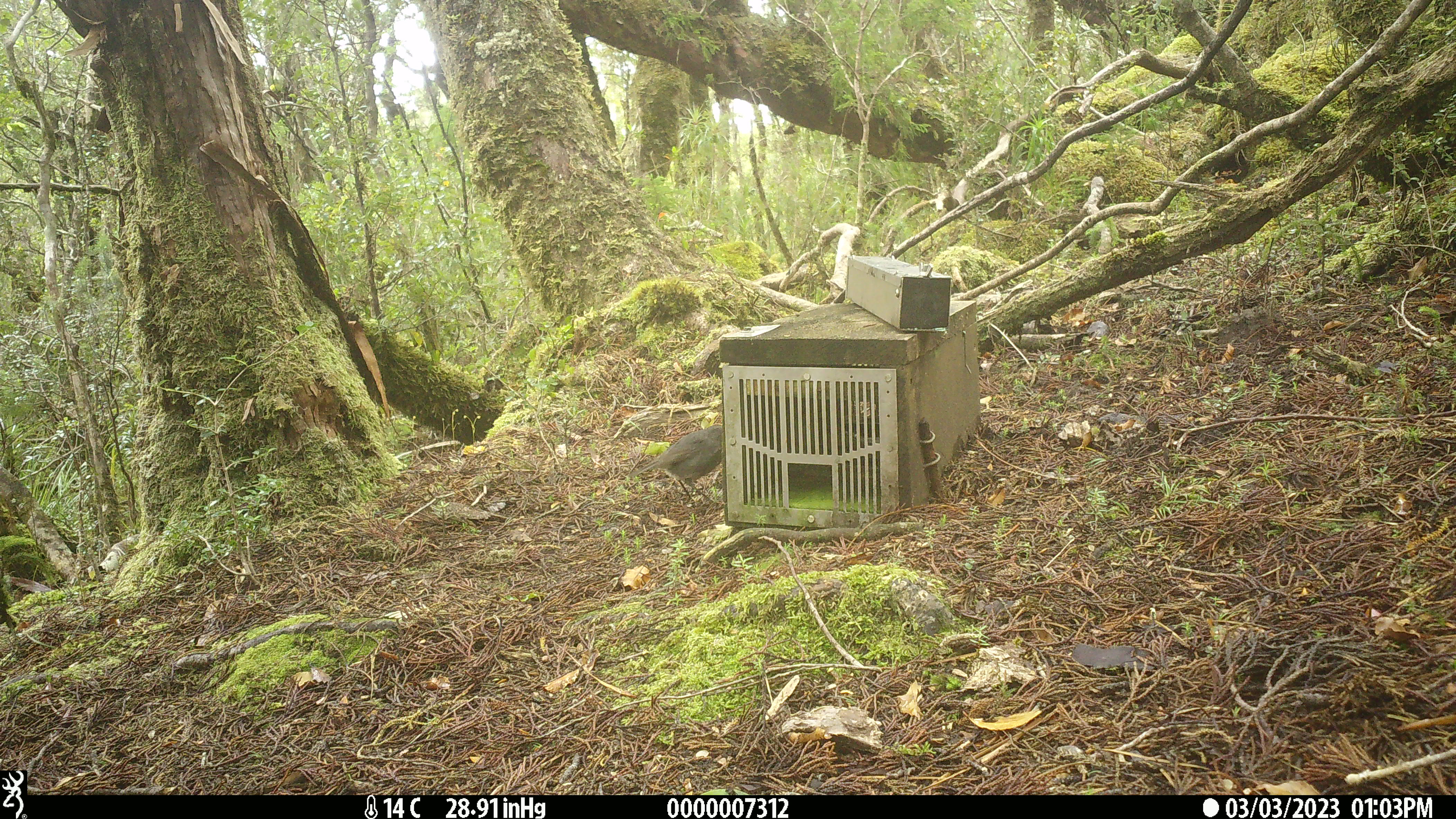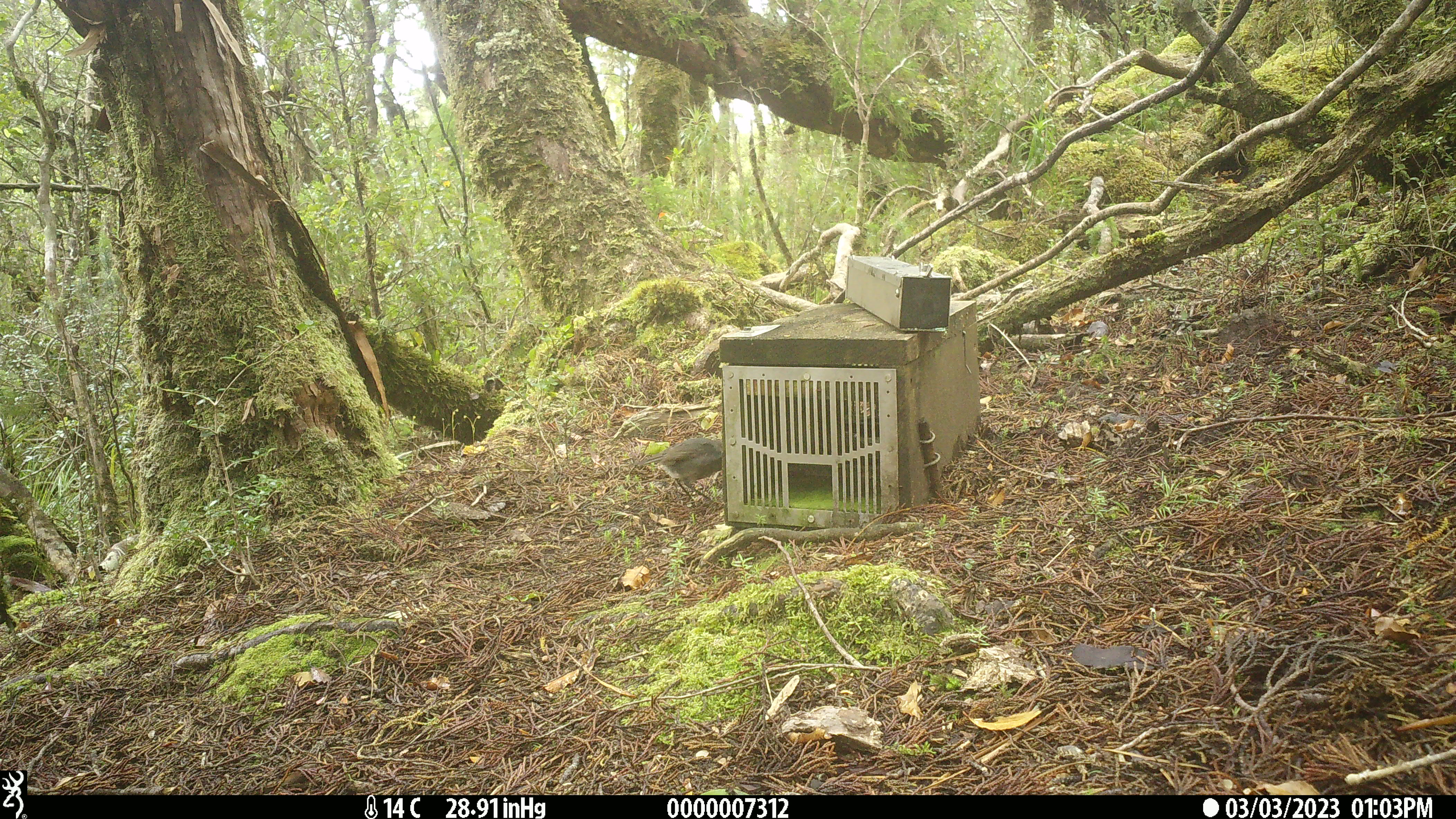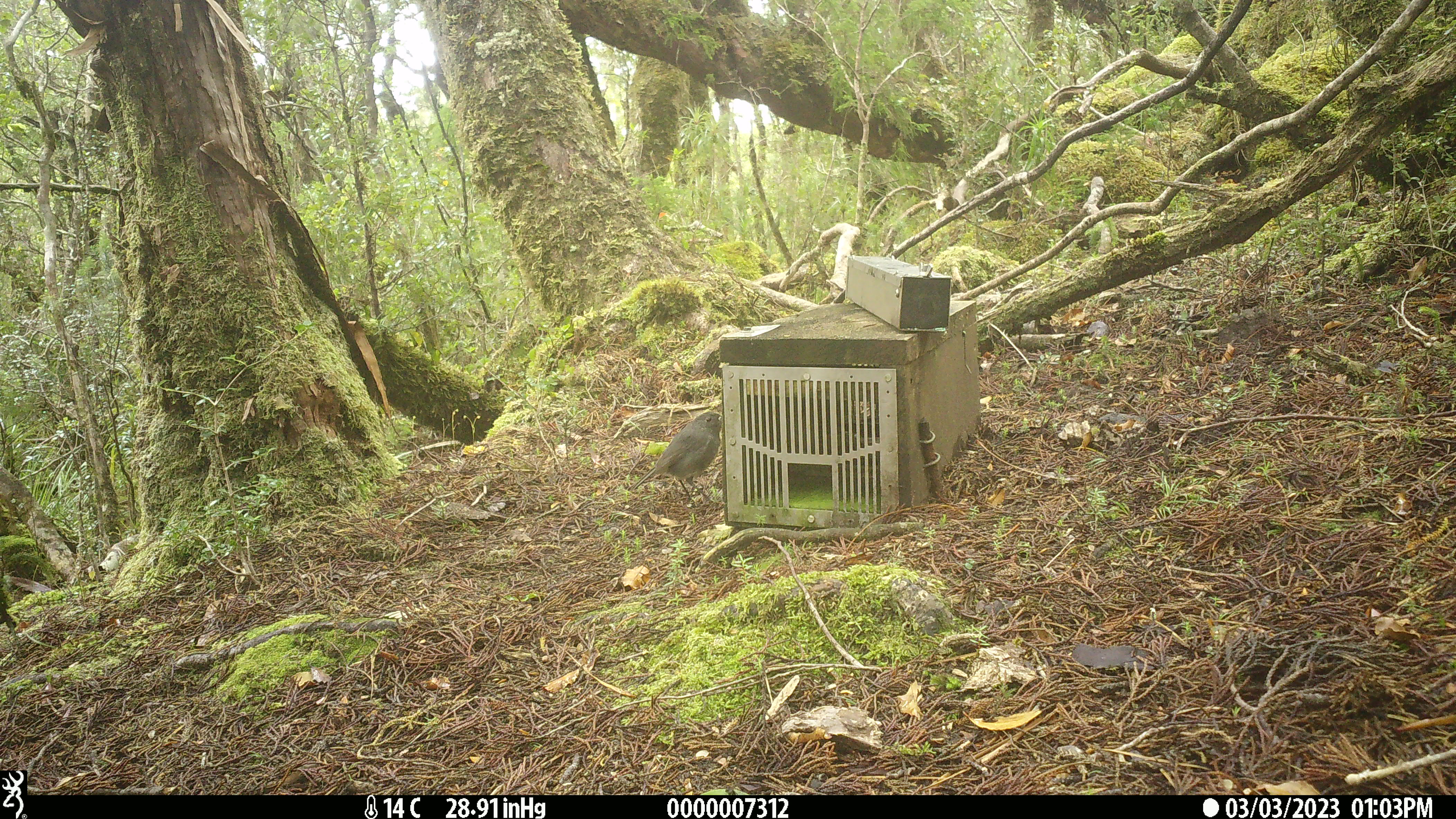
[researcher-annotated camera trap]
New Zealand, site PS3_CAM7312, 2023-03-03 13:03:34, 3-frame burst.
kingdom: Animalia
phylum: Chordata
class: Aves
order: Passeriformes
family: Petroicidae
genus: Petroica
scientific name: Petroica australis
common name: new zealand robin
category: robin